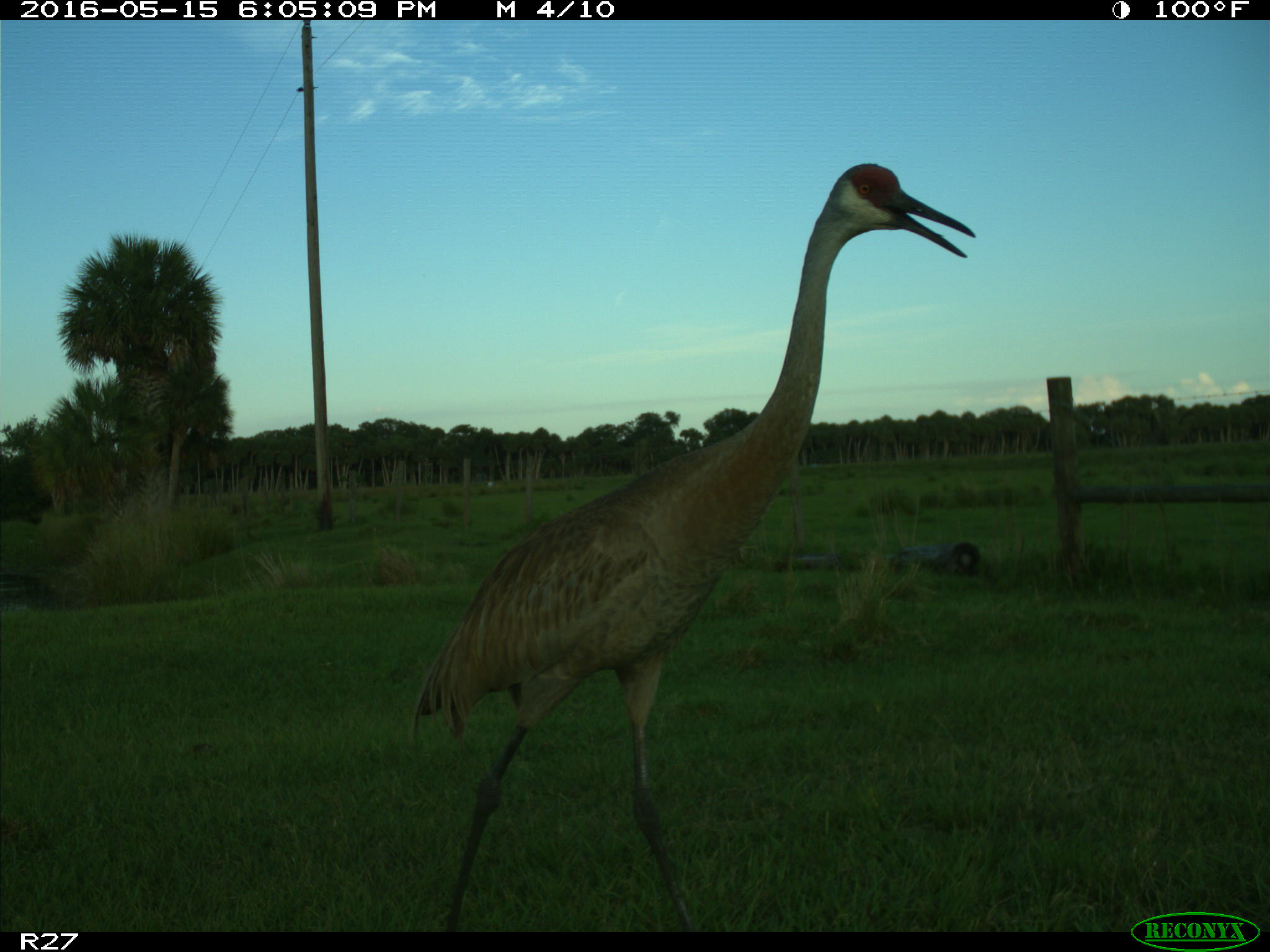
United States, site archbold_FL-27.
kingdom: Animalia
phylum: Chordata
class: Aves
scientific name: Aves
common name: birds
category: unidentified bird